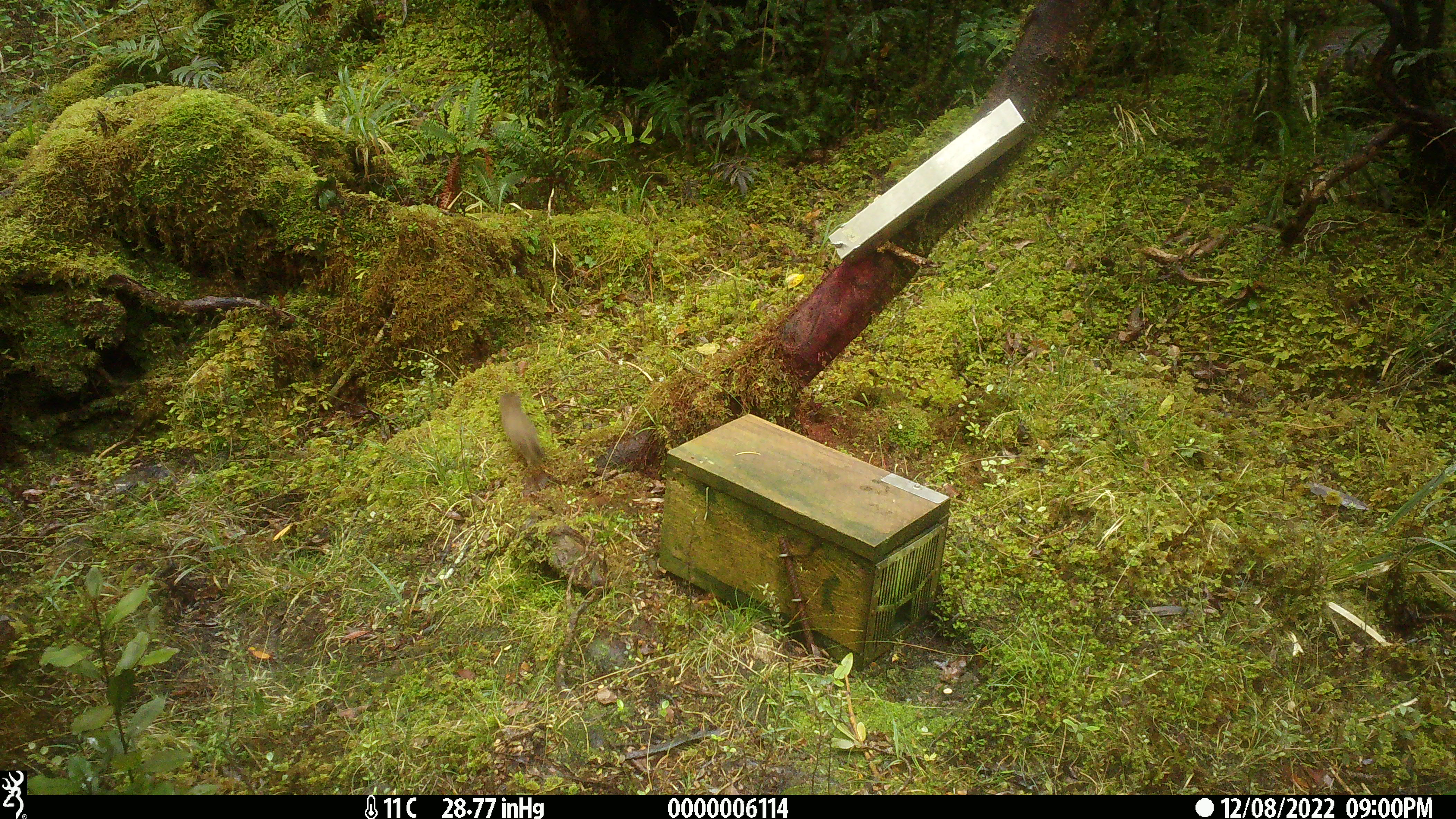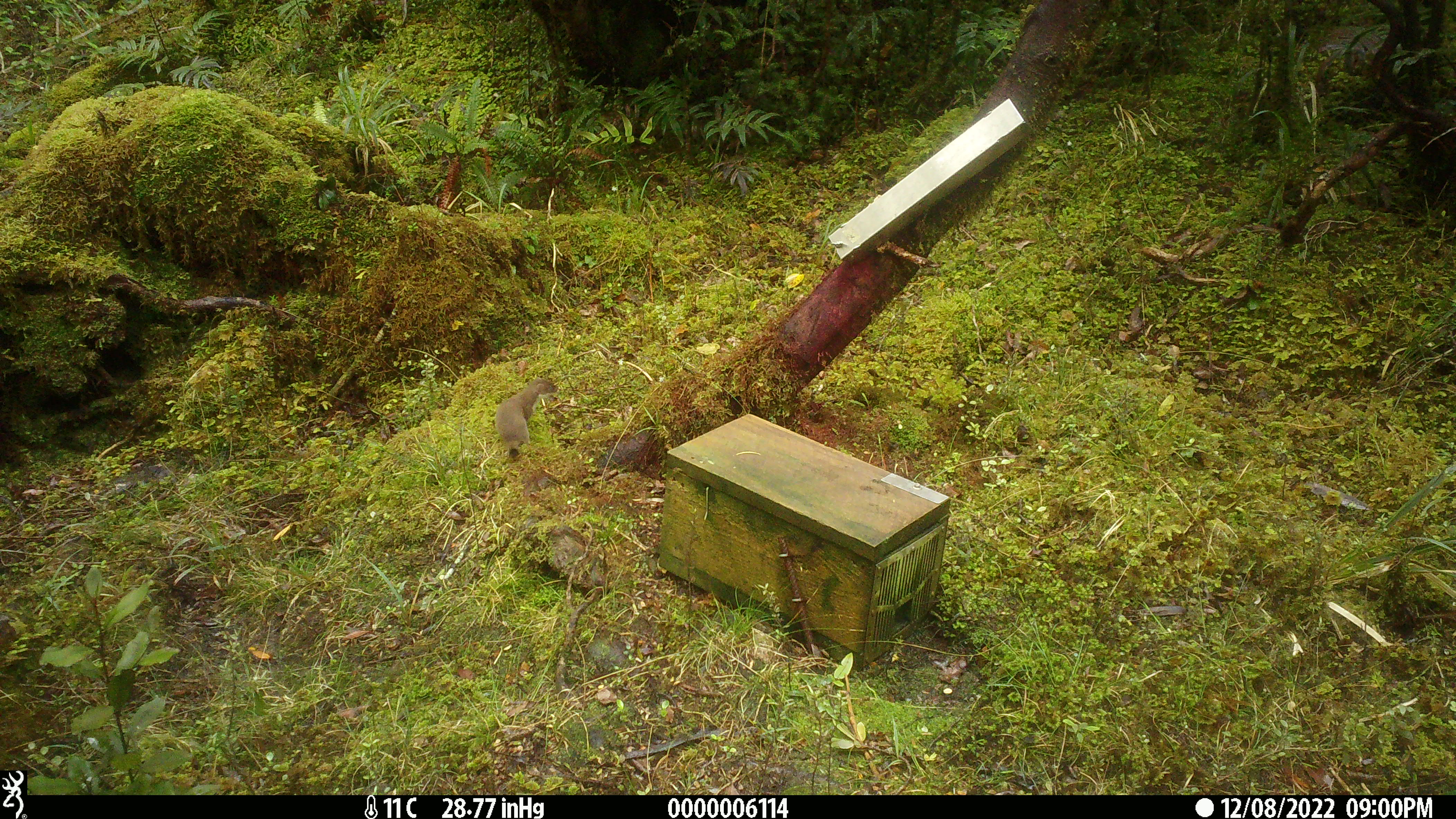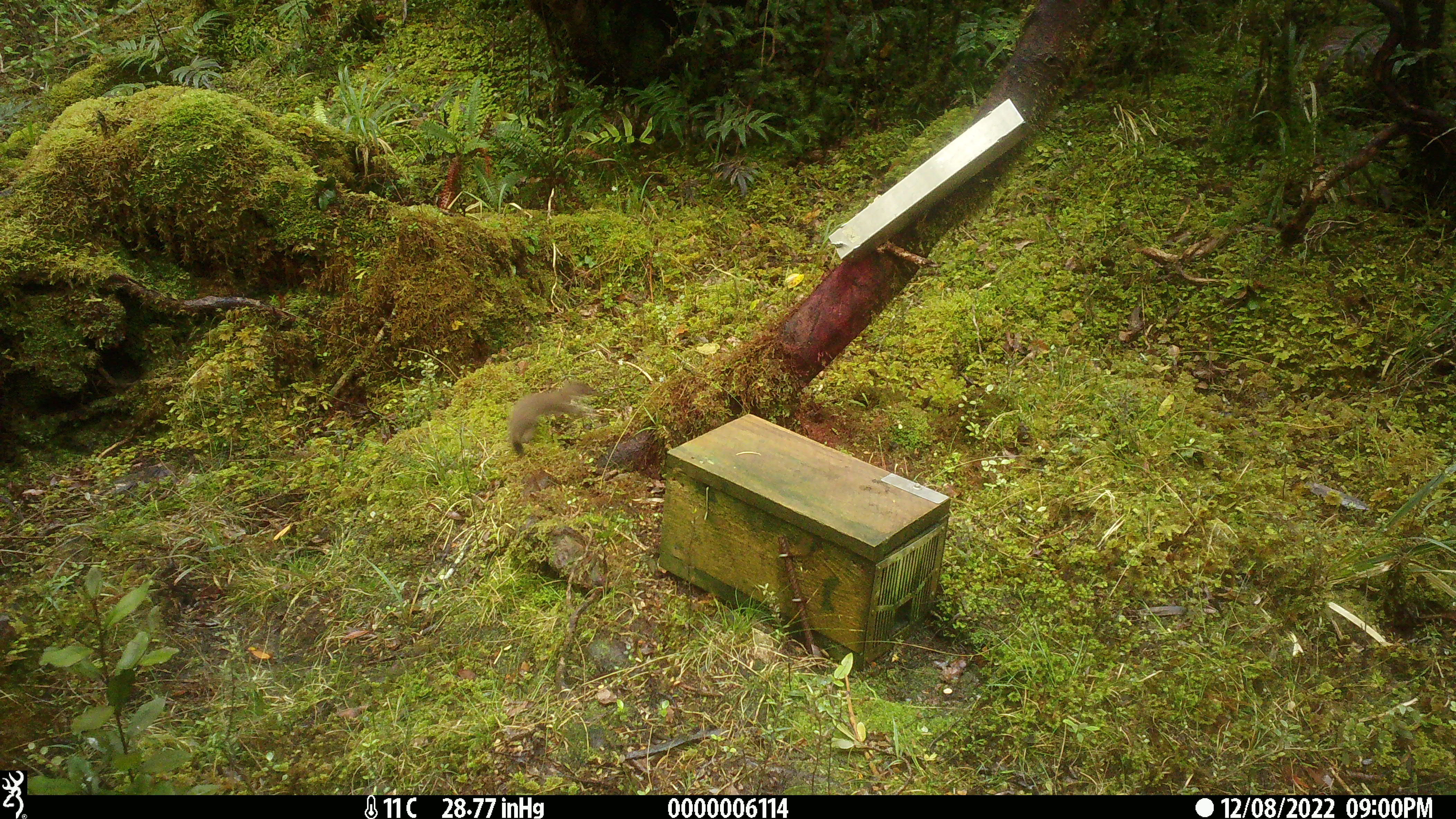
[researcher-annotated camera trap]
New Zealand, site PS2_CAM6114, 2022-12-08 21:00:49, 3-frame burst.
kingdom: Animalia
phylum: Chordata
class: Mammalia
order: Carnivora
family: Mustelidae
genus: Mustela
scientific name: Mustela erminea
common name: stoat